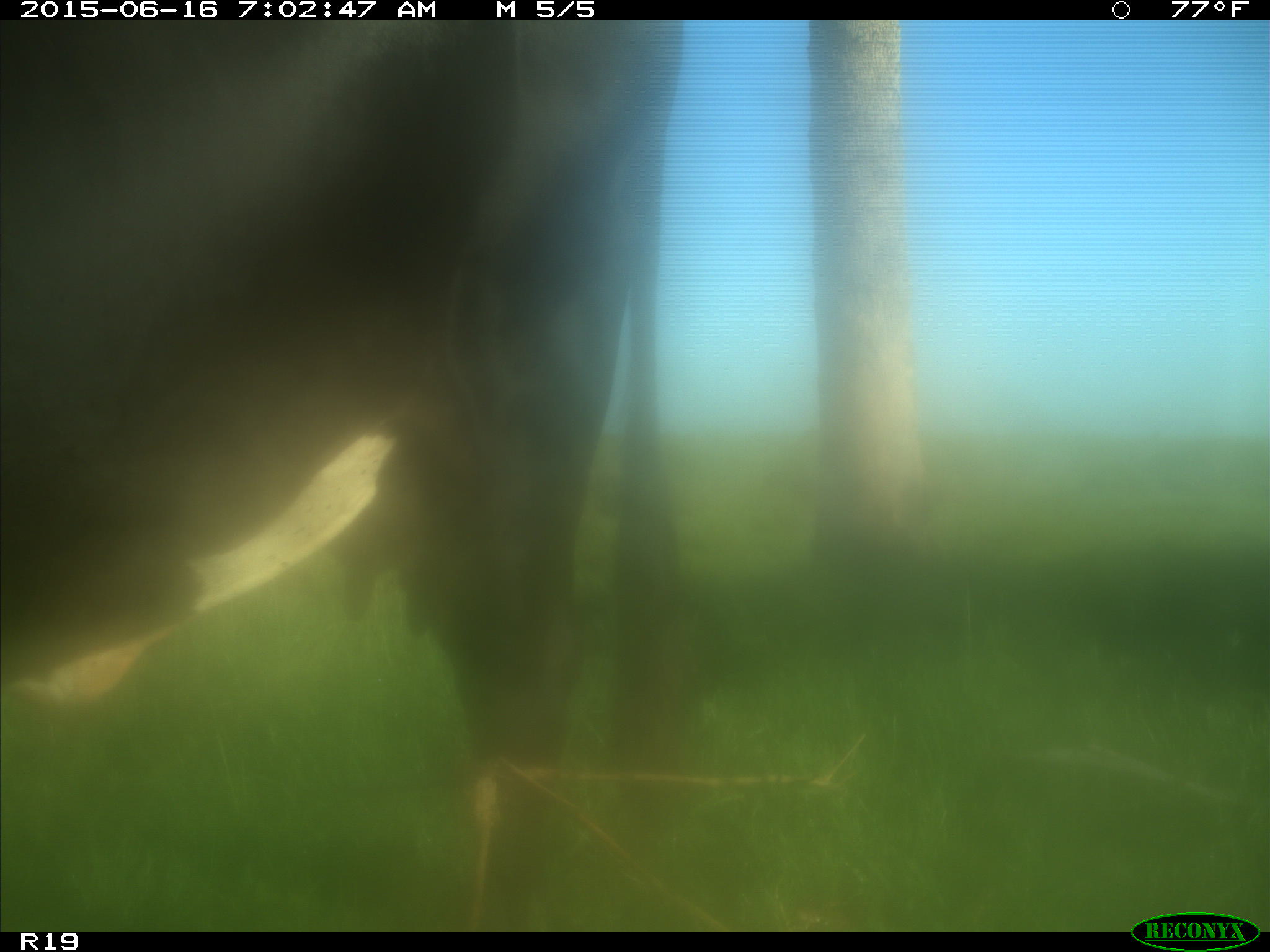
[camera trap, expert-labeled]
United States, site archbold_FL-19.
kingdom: Animalia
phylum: Chordata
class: Mammalia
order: Artiodactyla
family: Bovidae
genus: Bos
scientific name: Bos taurus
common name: domestic cow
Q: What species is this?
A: Bos taurus (domestic cow).